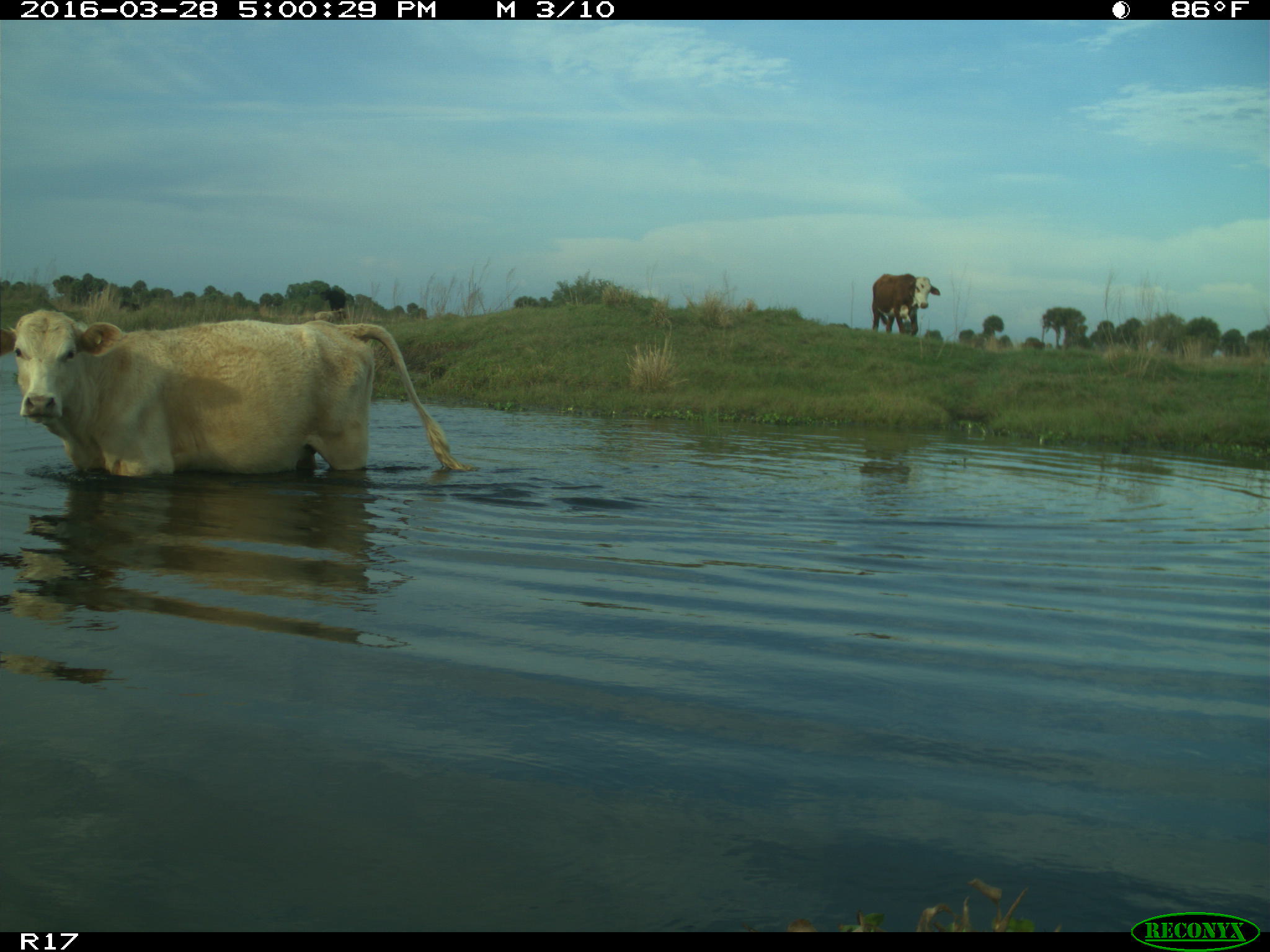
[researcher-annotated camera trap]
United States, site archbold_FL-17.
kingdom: Animalia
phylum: Chordata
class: Mammalia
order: Artiodactyla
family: Bovidae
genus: Bos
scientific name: Bos taurus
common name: domestic cow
Bos taurus (domestic cow).